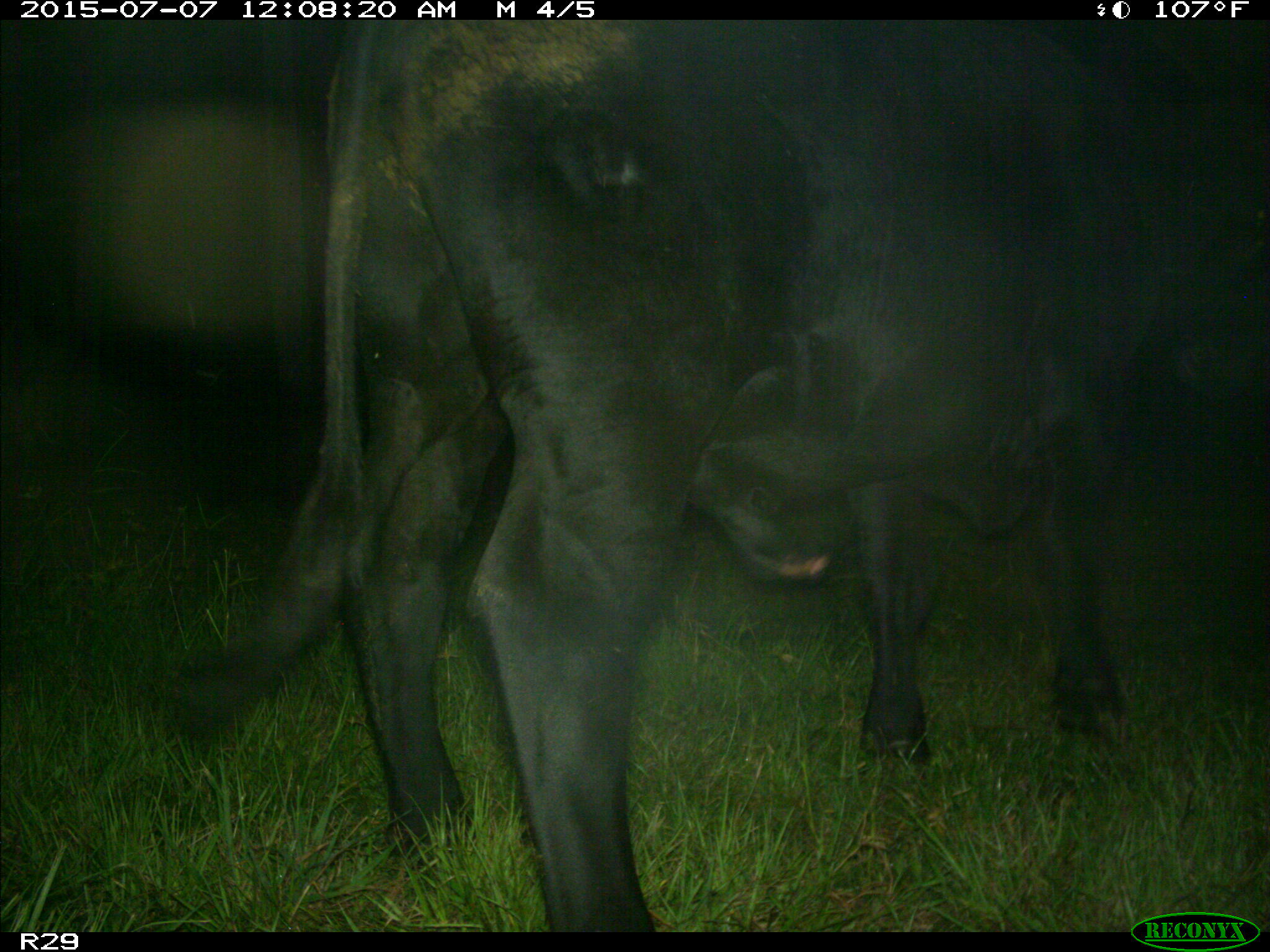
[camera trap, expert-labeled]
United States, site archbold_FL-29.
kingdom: Animalia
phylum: Chordata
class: Mammalia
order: Artiodactyla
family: Bovidae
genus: Bos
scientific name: Bos taurus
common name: domestic cow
Bos taurus (domestic cow).